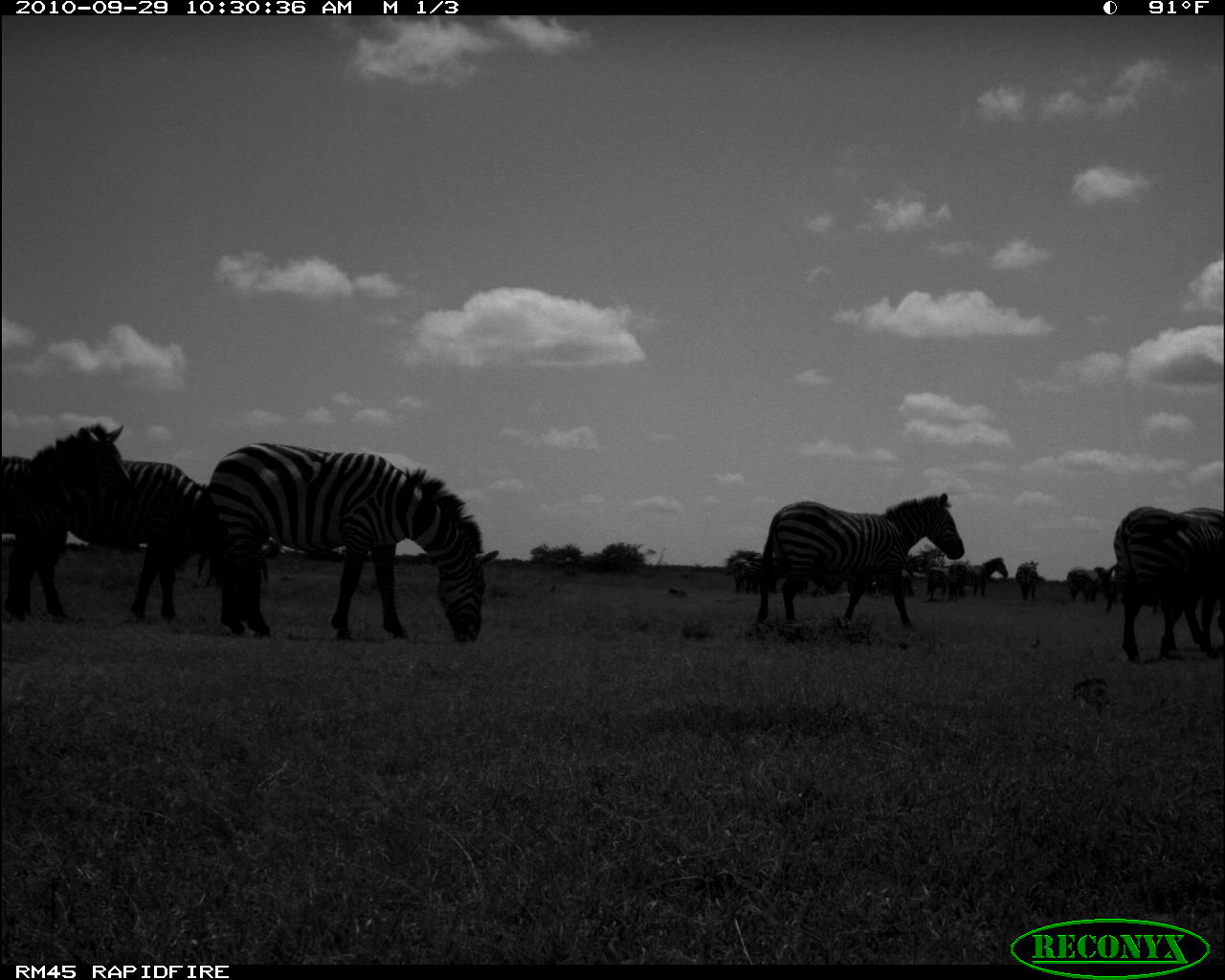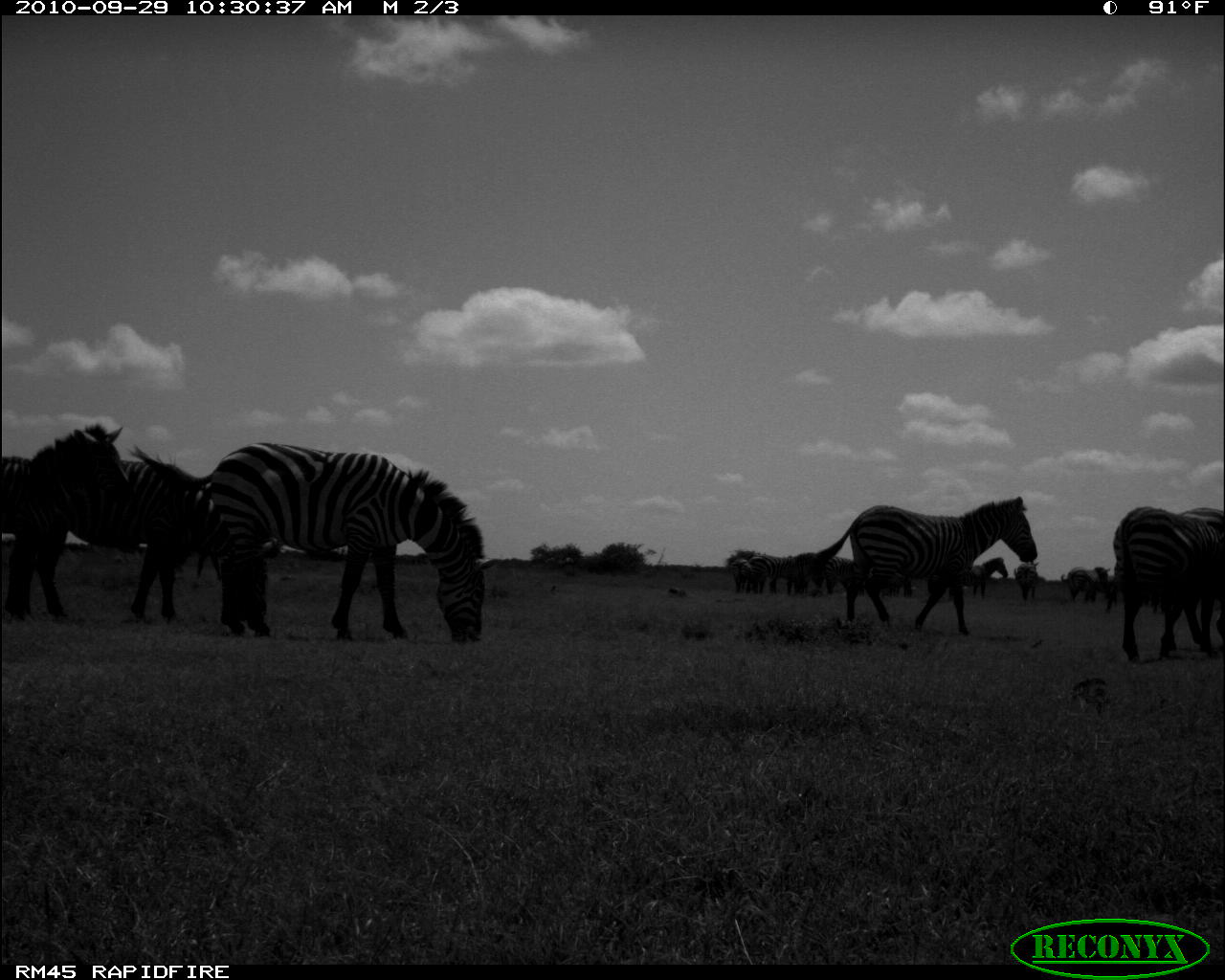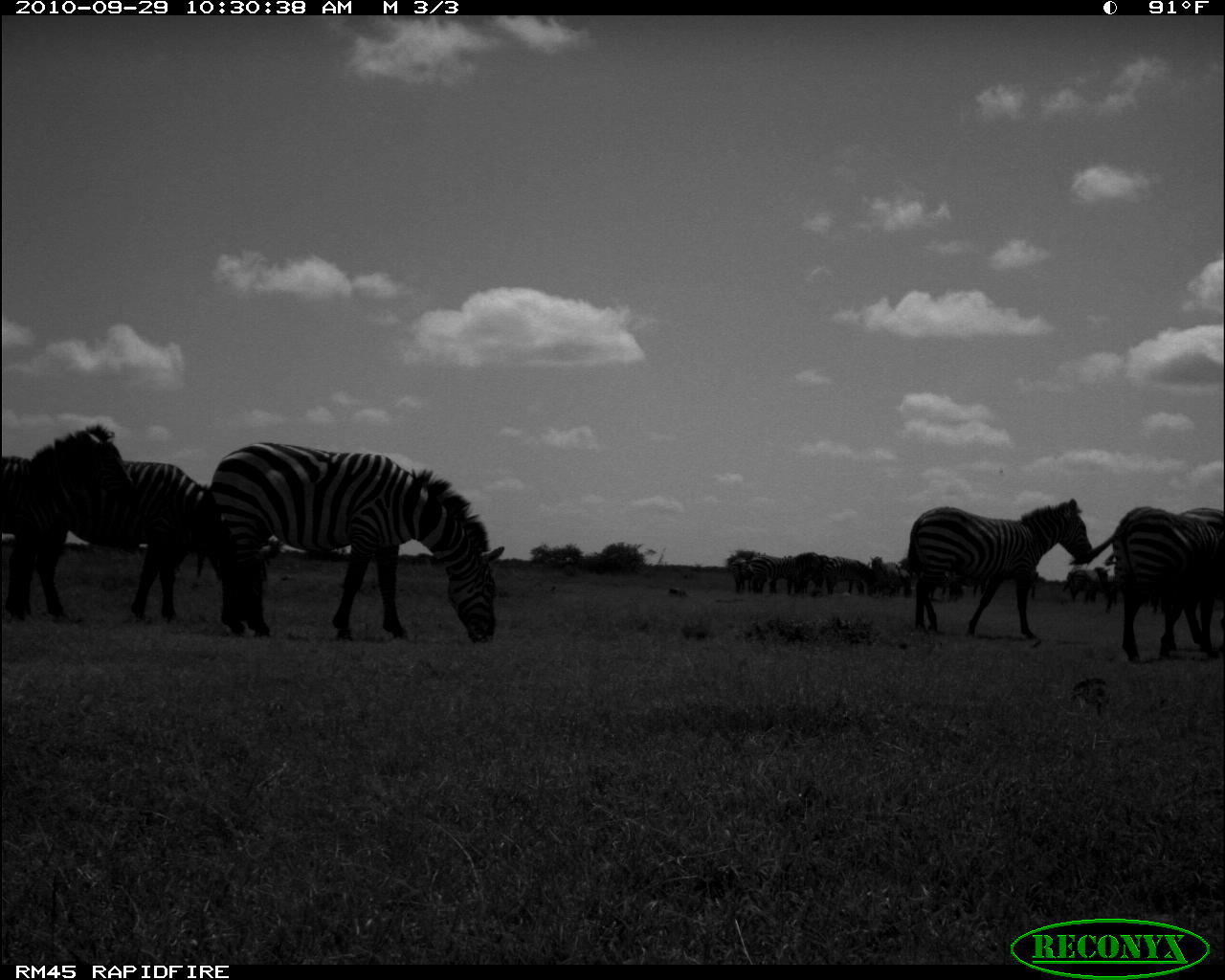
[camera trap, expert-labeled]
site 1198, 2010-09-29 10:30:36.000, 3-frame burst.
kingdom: Animalia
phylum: Chordata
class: Mammalia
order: Perissodactyla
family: Equidae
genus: Equus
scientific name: Equus quagga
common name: plains zebra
Equus quagga (plains zebra), count 15.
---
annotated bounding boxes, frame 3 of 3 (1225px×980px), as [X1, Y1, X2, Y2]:
group: [2, 424, 1223, 664]